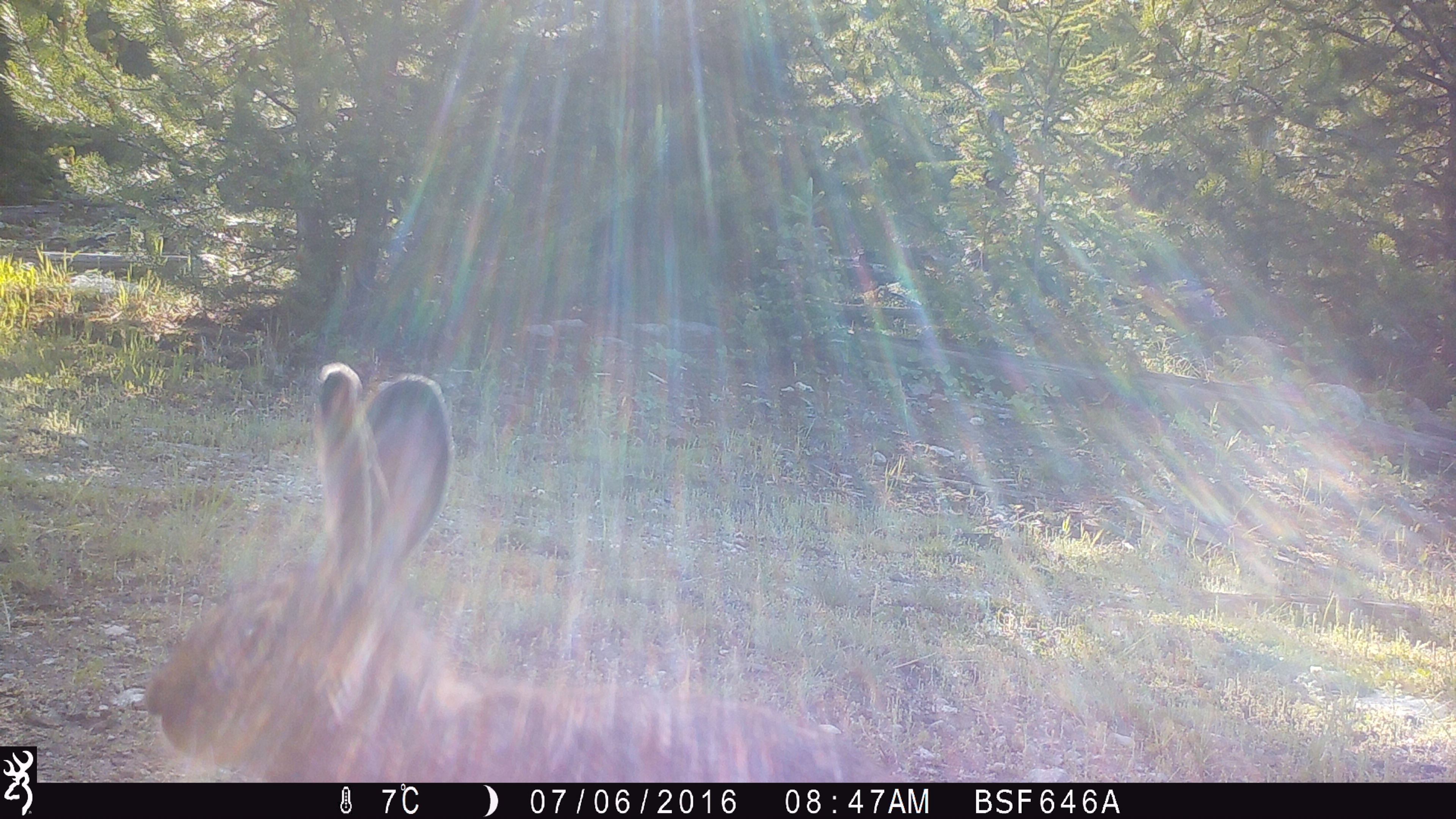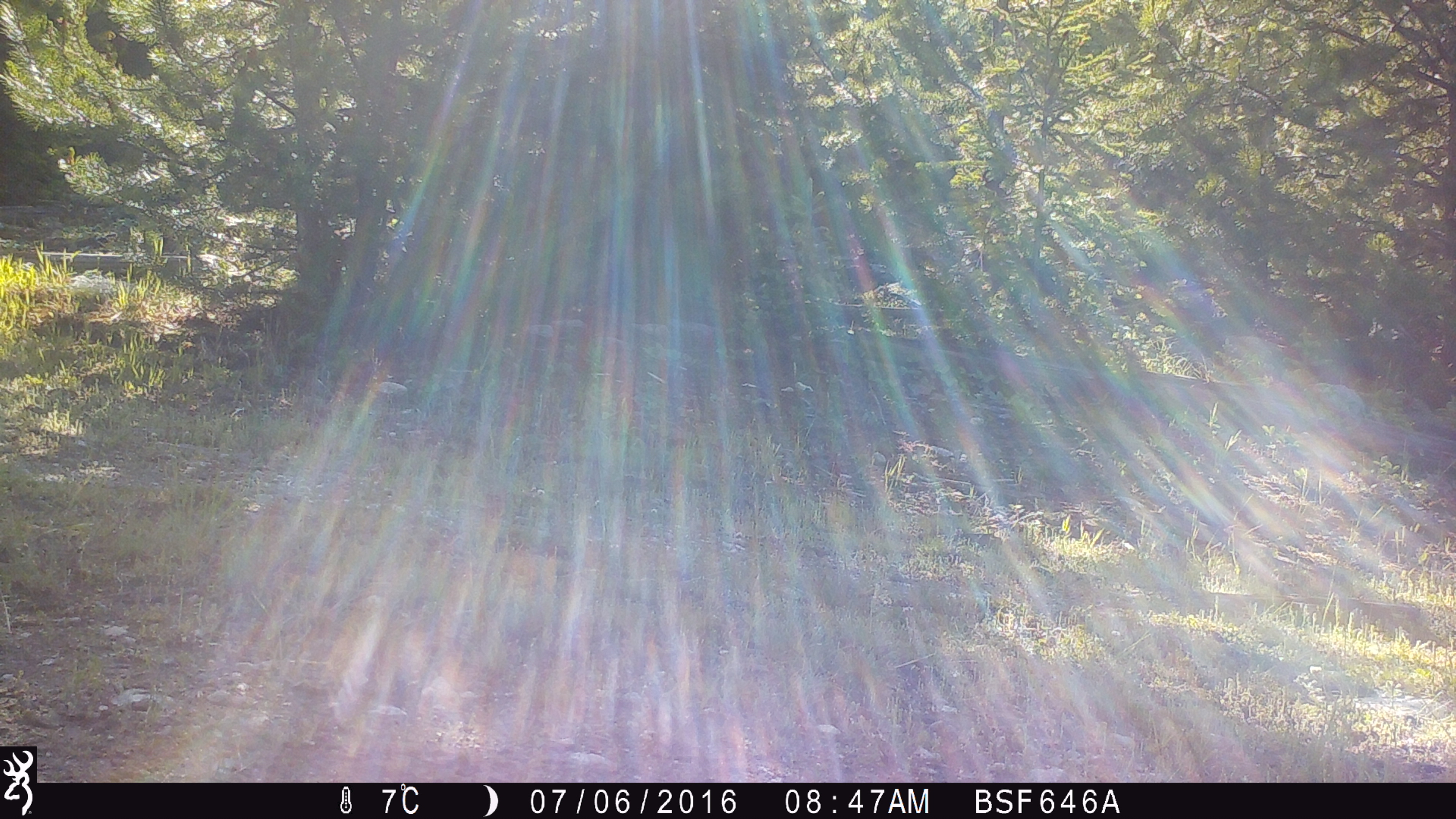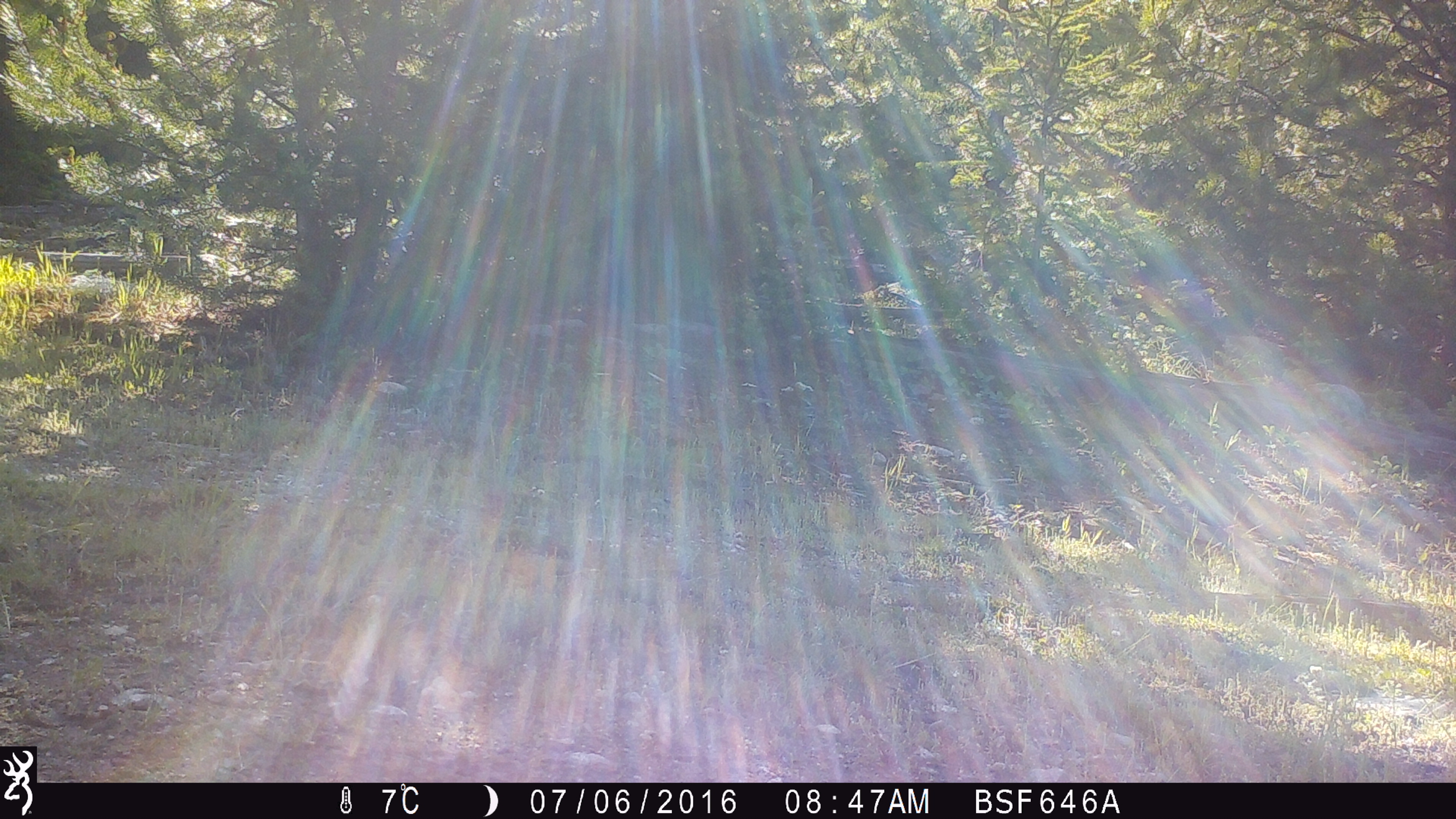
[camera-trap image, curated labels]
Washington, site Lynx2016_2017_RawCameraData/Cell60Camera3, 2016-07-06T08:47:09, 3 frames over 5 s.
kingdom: Animalia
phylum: Chordata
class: Mammalia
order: Lagomorpha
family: Leporidae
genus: Lepus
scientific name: Lepus americanus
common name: snowshoe hare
Lepus americanus (snowshoe hare). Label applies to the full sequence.